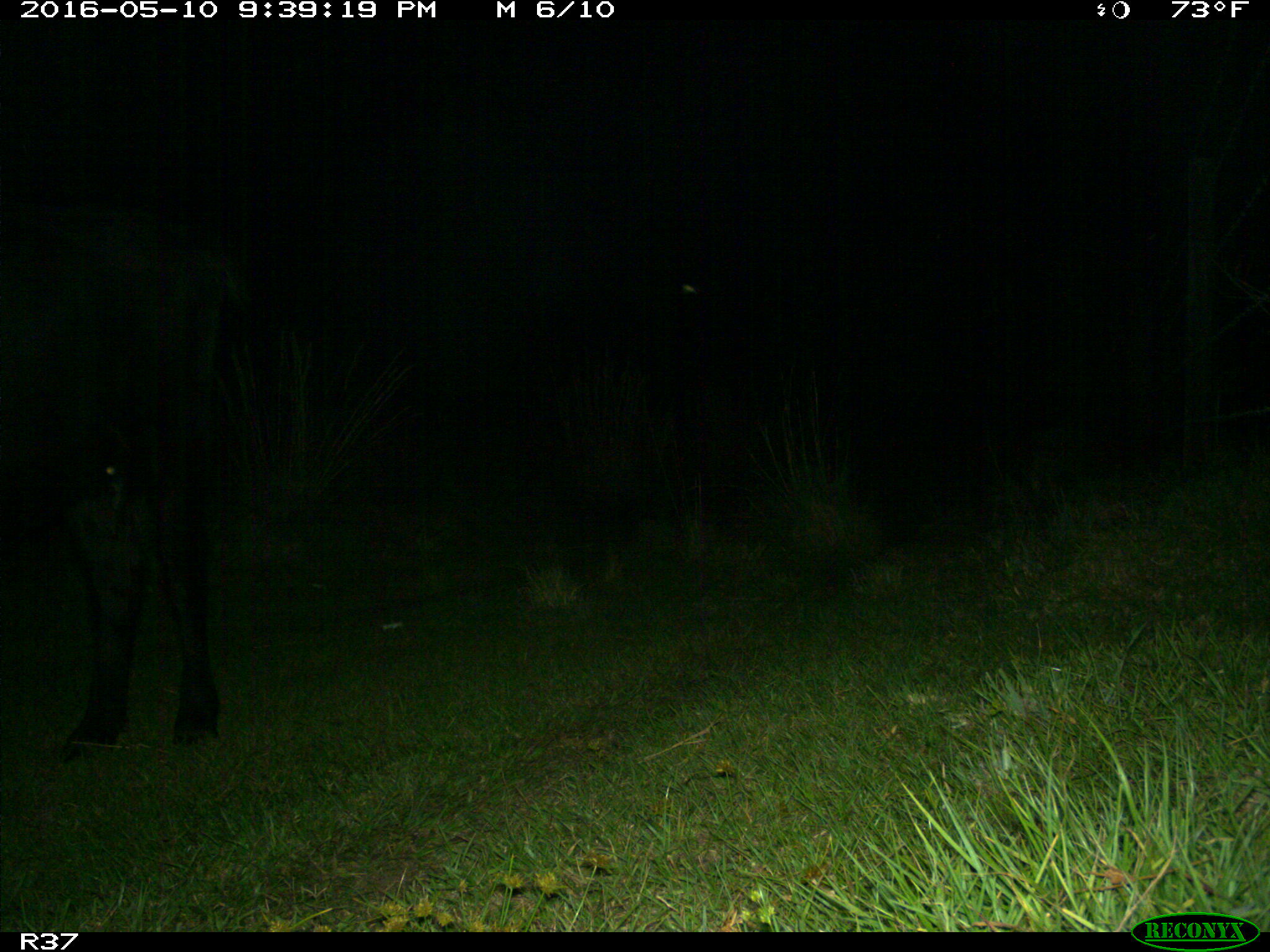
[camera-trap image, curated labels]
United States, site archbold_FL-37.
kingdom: Animalia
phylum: Chordata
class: Mammalia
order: Artiodactyla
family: Bovidae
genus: Bos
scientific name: Bos taurus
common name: domestic cow